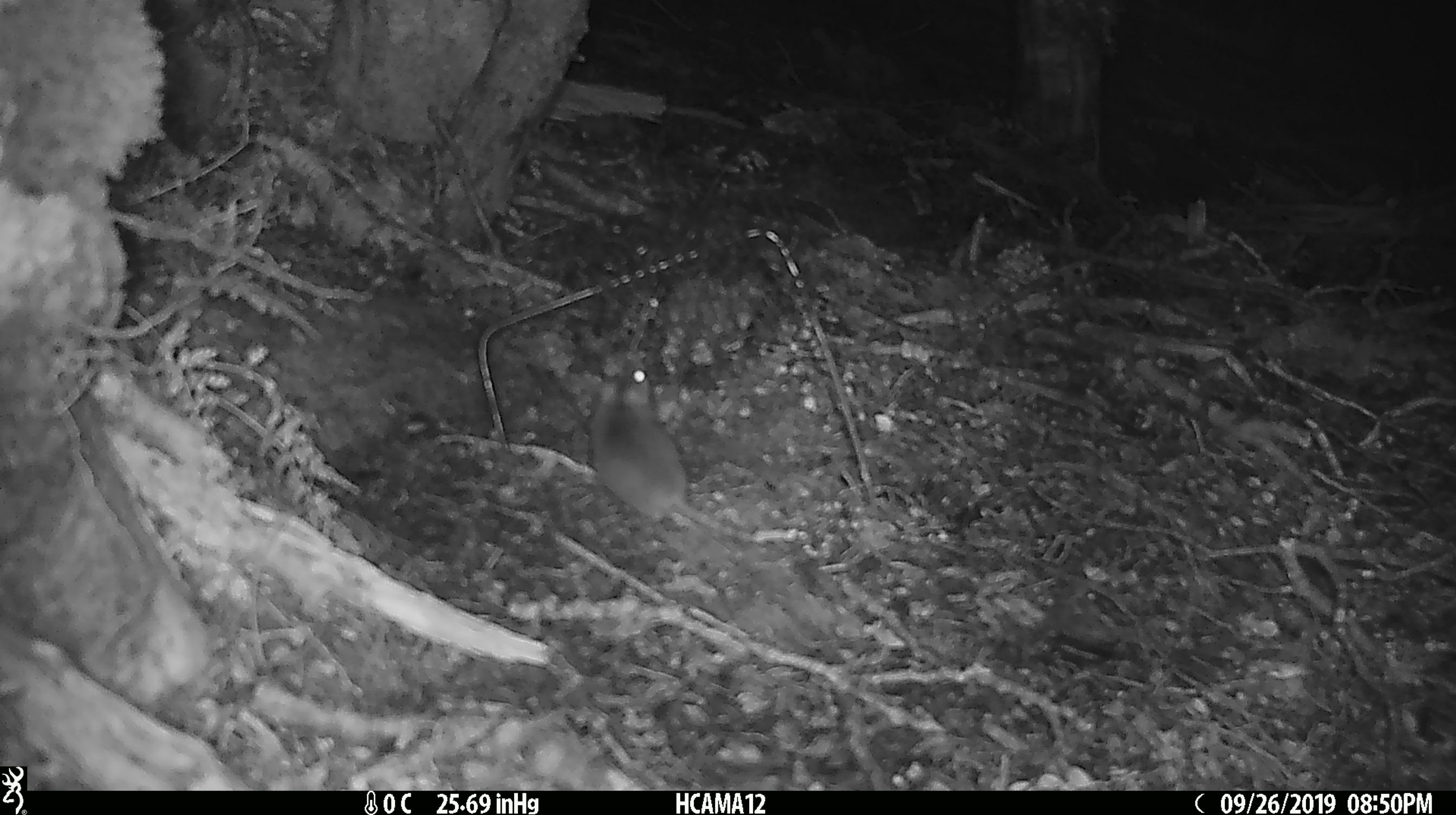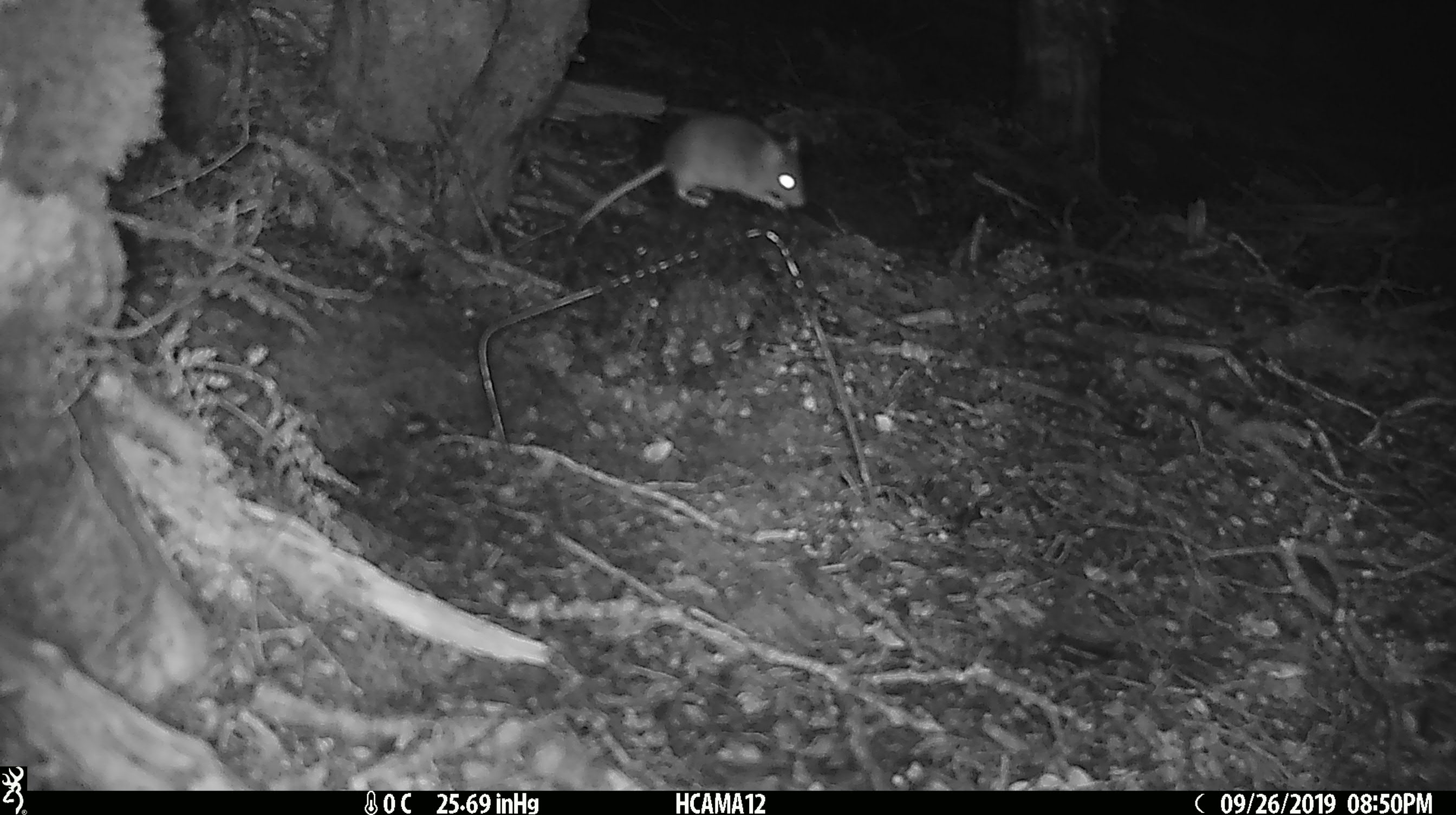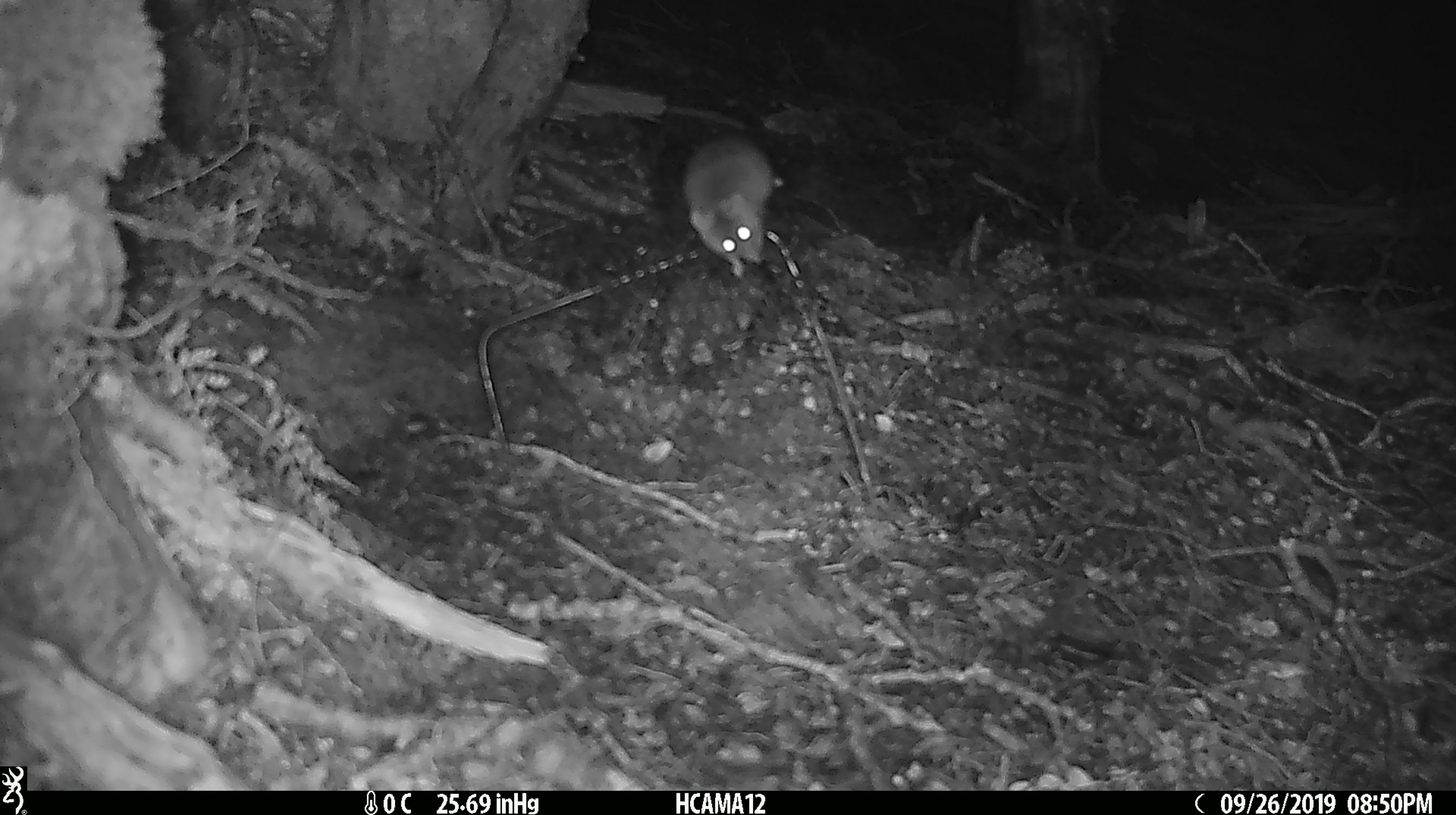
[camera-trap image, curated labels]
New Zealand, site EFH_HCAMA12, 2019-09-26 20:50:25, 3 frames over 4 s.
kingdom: Animalia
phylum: Chordata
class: Mammalia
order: Rodentia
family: Muridae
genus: Mus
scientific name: Mus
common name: mouse